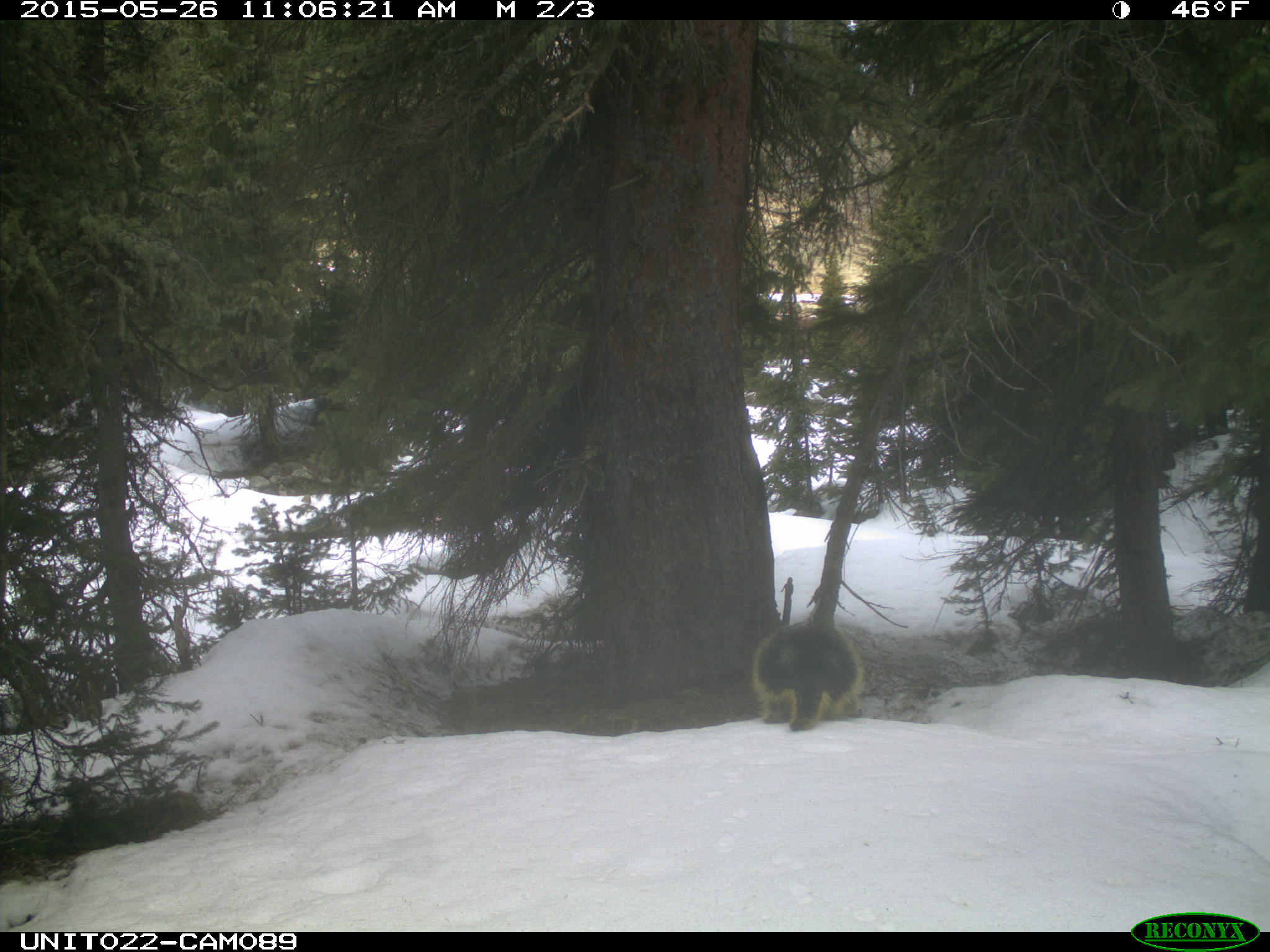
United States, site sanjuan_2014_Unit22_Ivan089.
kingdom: Animalia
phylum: Chordata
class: Mammalia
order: Rodentia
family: Erethizontidae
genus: Erethizon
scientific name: Erethizon dorsatum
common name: north american porcupine